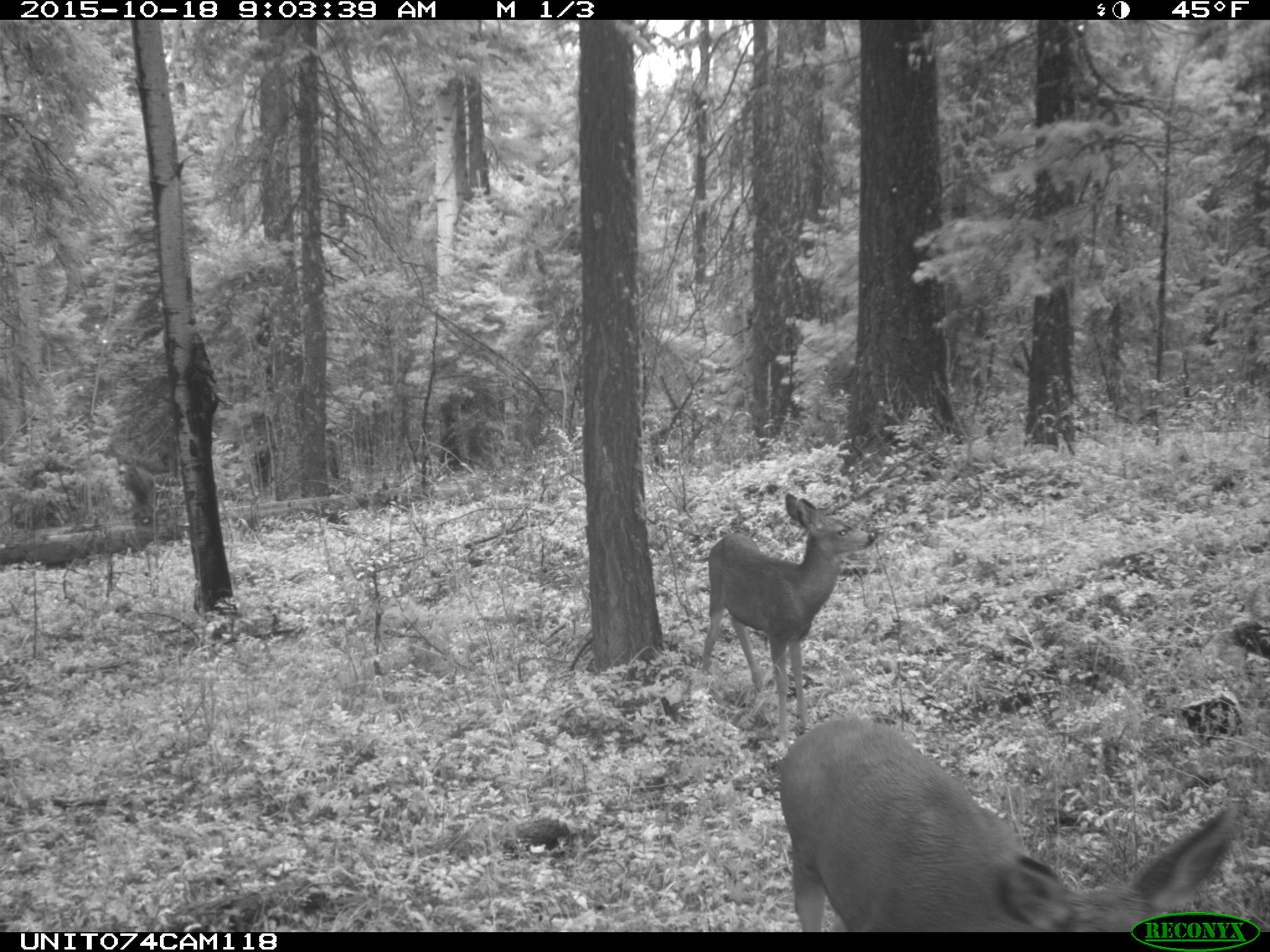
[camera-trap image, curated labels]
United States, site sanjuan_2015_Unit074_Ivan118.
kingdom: Animalia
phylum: Chordata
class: Mammalia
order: Artiodactyla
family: Cervidae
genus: Odocoileus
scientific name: Odocoileus hemionus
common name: mule deer